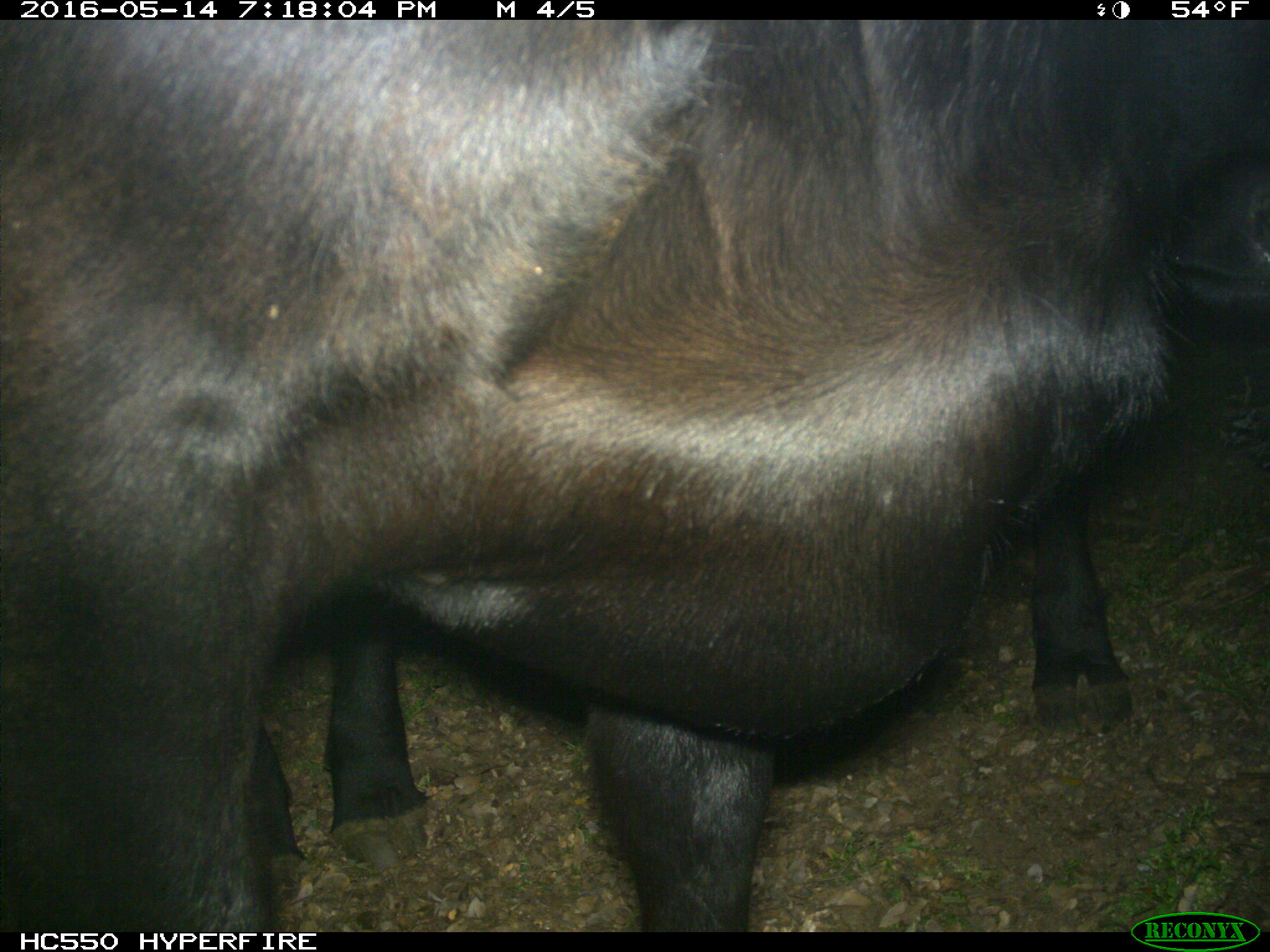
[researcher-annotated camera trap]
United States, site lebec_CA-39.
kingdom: Animalia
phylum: Chordata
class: Mammalia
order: Artiodactyla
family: Bovidae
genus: Bos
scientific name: Bos taurus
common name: domestic cow